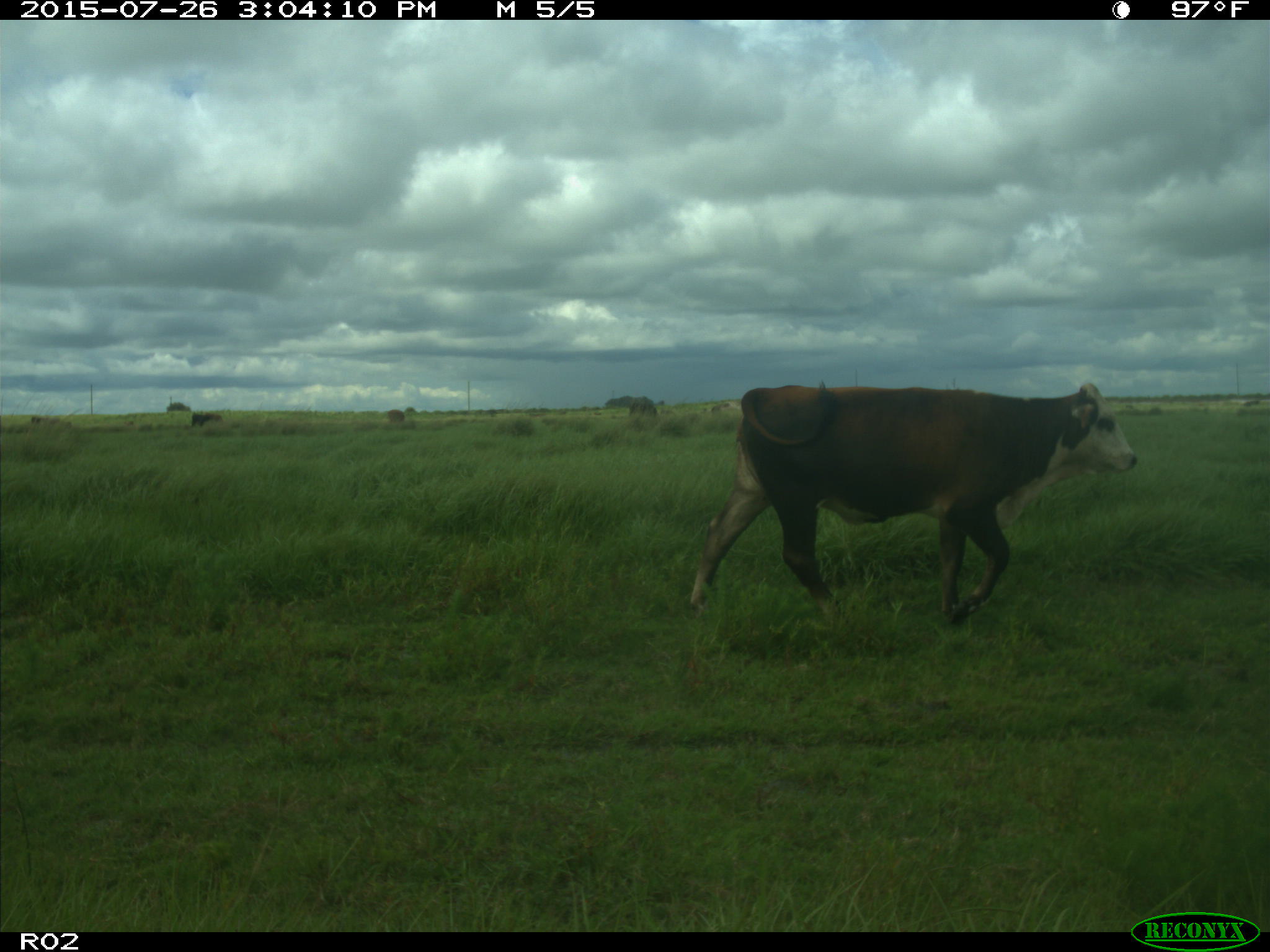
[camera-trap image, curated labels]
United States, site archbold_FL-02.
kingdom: Animalia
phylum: Chordata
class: Mammalia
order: Artiodactyla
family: Bovidae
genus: Bos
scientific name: Bos taurus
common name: domestic cow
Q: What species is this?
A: Bos taurus (domestic cow).